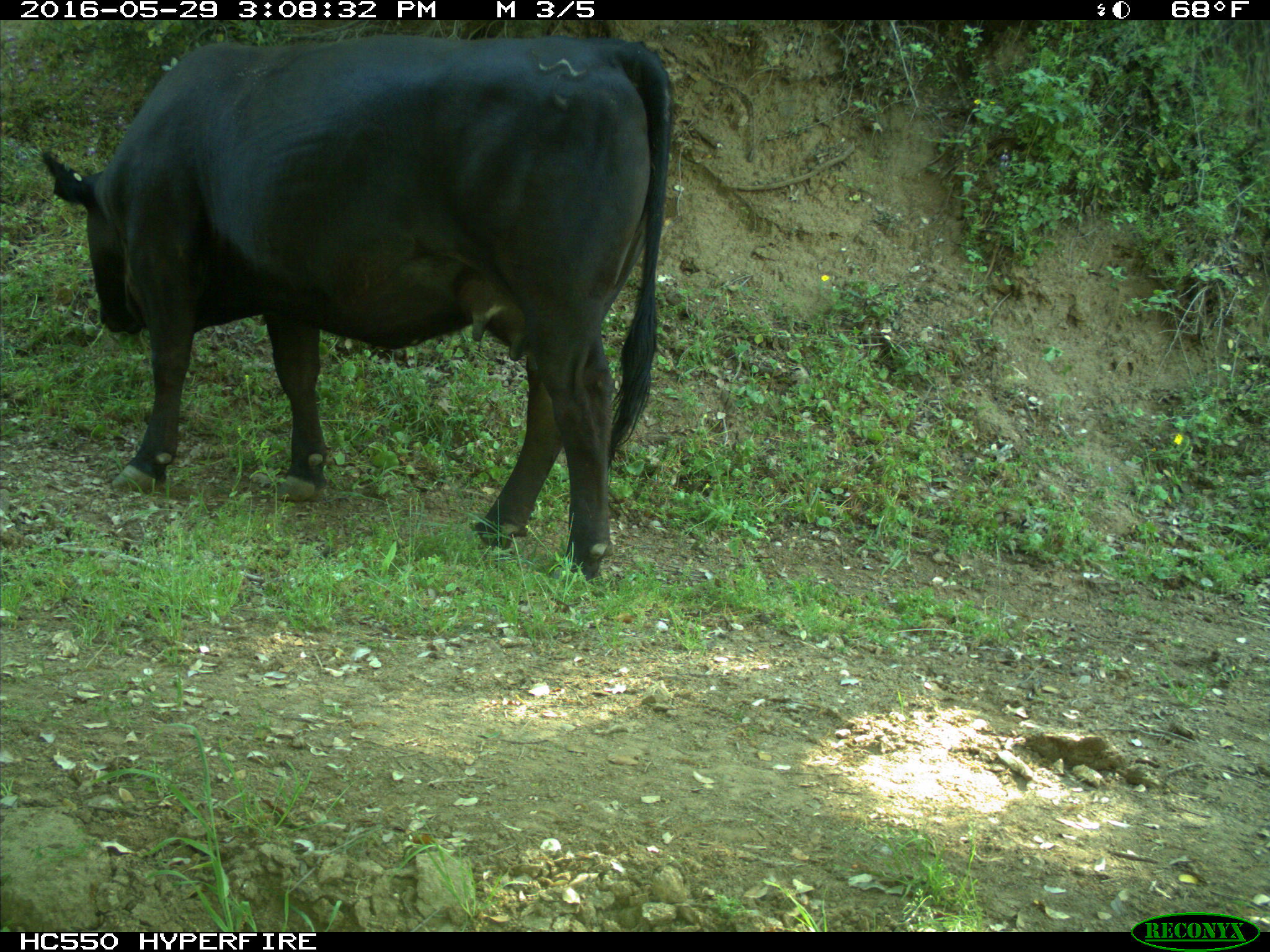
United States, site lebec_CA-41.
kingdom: Animalia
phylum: Chordata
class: Mammalia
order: Artiodactyla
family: Bovidae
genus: Bos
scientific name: Bos taurus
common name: domestic cow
Bos taurus (domestic cow).